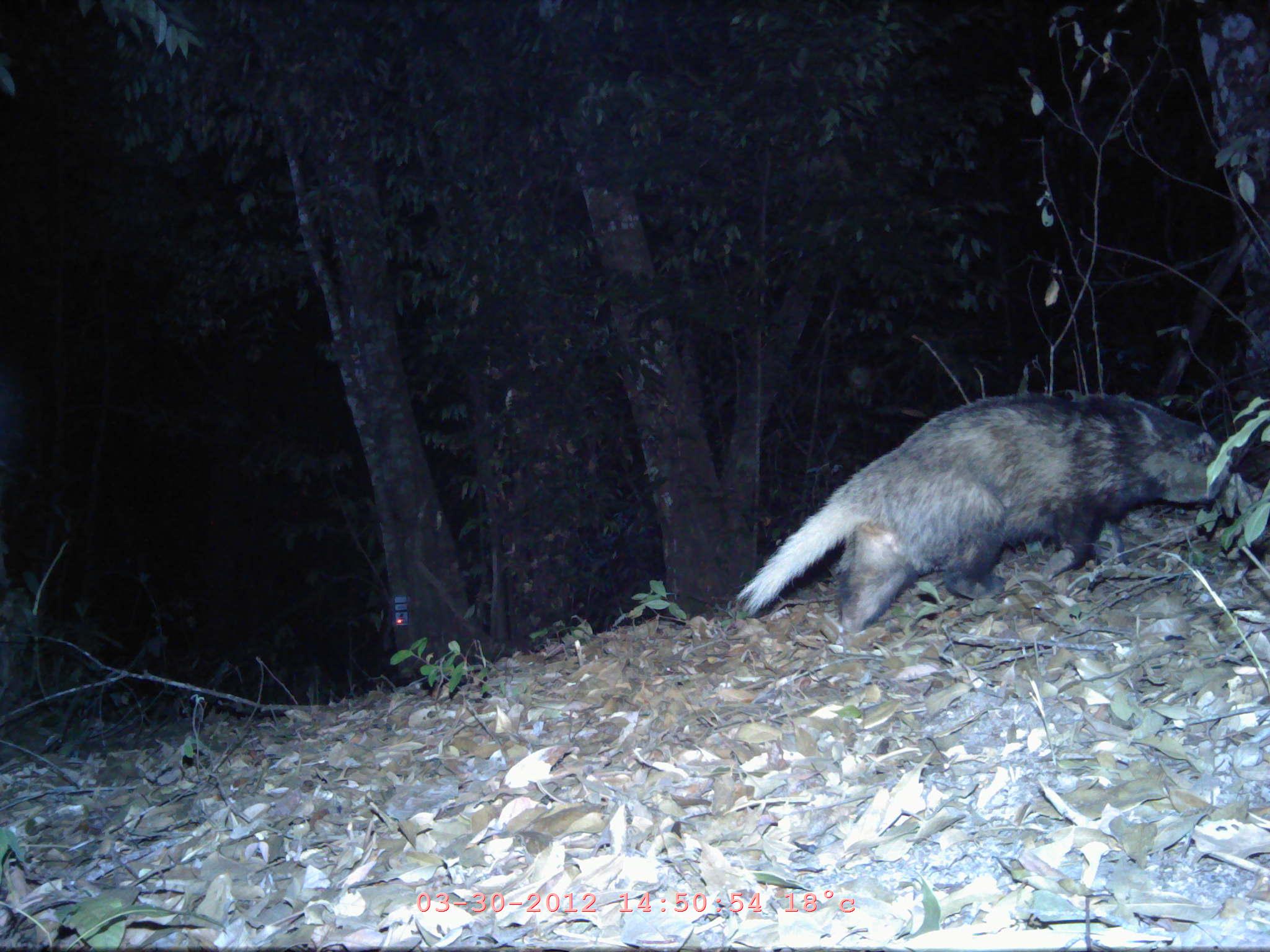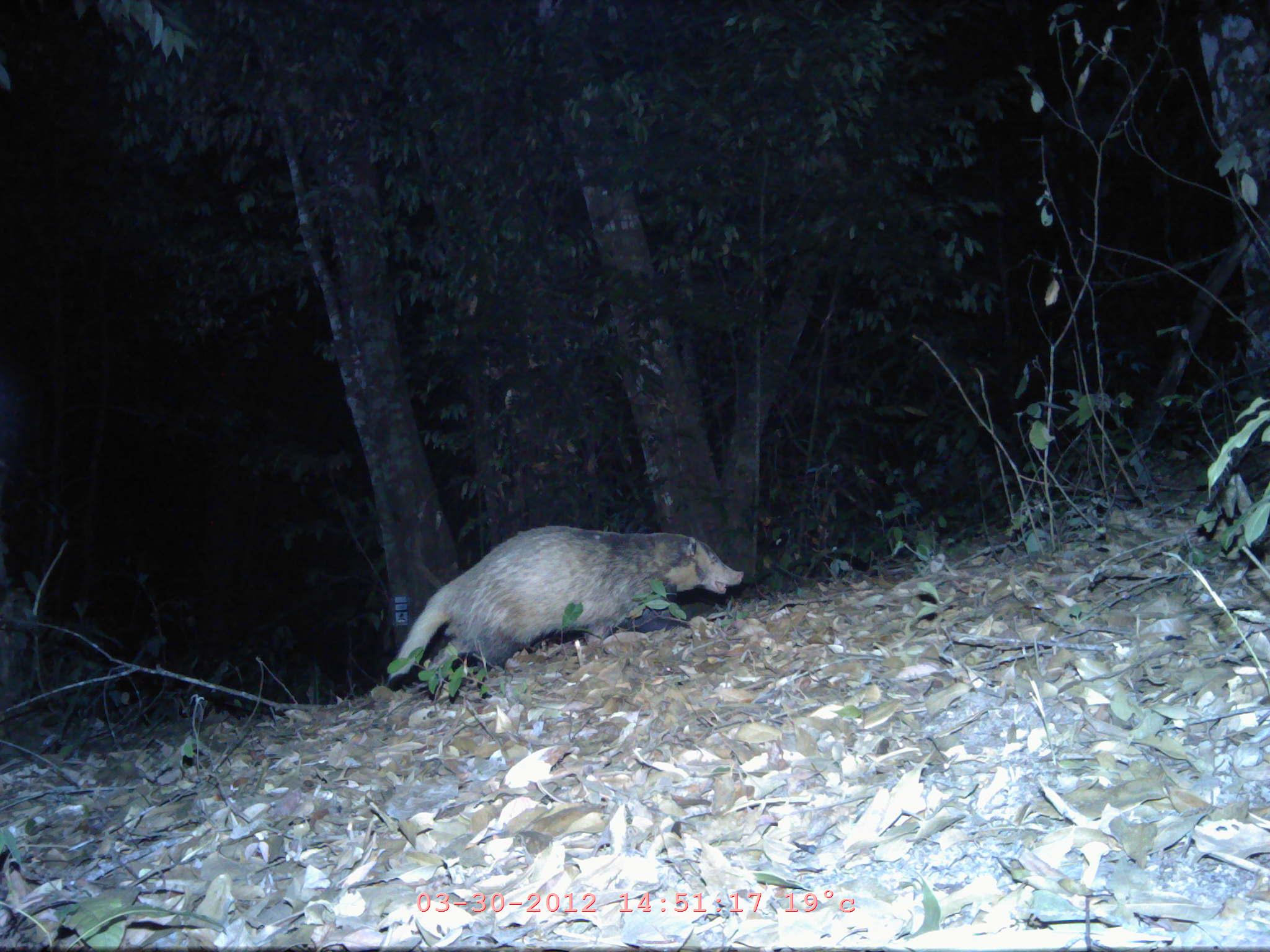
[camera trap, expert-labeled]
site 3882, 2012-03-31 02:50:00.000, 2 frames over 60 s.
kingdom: Animalia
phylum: Chordata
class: Mammalia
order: Carnivora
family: Mustelidae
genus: Arctonyx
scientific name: Arctonyx collaris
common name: greater hog badger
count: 1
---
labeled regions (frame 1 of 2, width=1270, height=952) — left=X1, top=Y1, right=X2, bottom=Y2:
arctonyx collaris: left=735, top=393, right=1235, bottom=638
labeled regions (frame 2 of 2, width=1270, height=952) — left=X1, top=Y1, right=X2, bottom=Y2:
arctonyx collaris: left=387, top=525, right=744, bottom=693